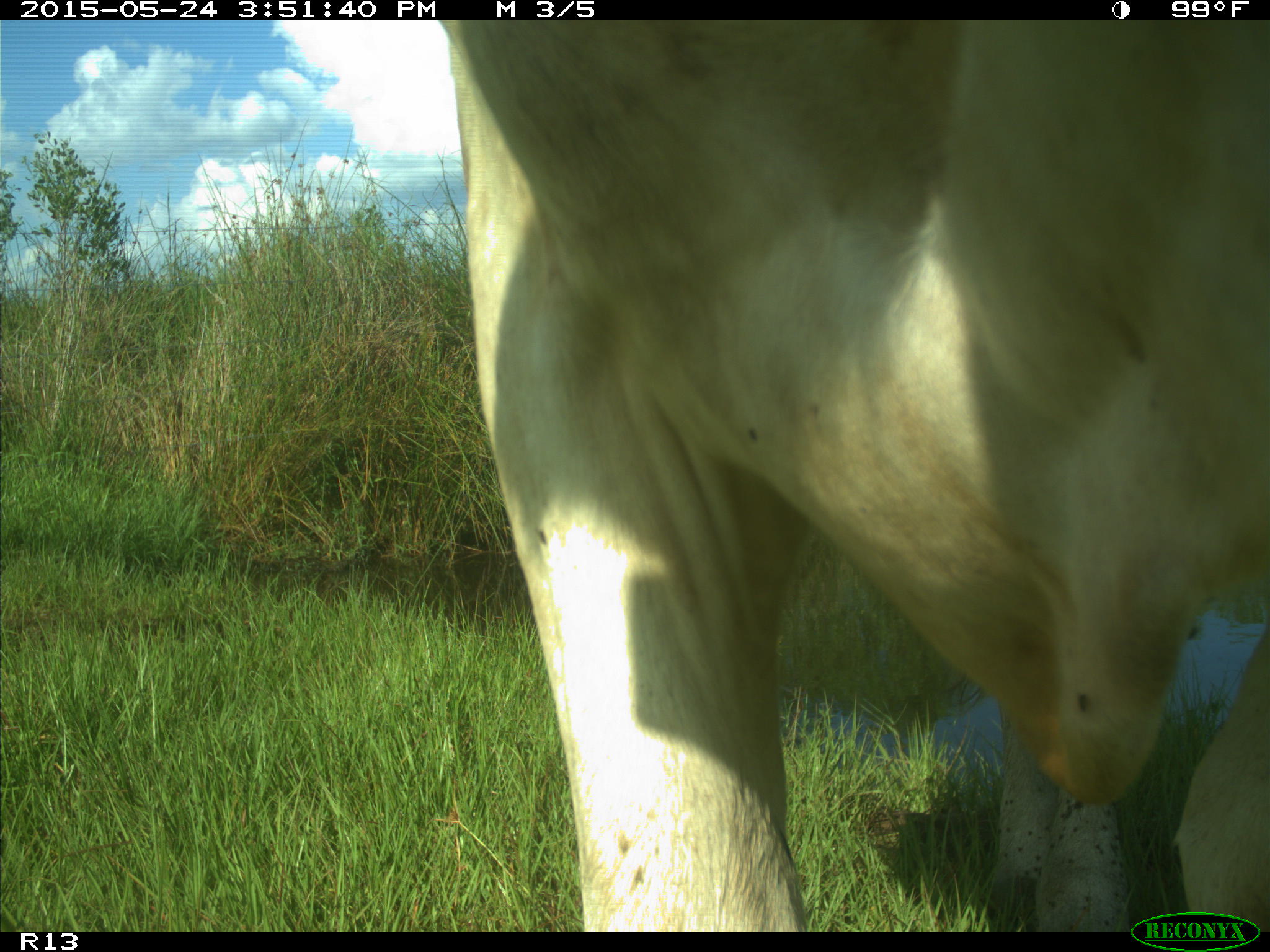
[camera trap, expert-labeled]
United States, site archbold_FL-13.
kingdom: Animalia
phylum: Chordata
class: Mammalia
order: Artiodactyla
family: Bovidae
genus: Bos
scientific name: Bos taurus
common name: domestic cow